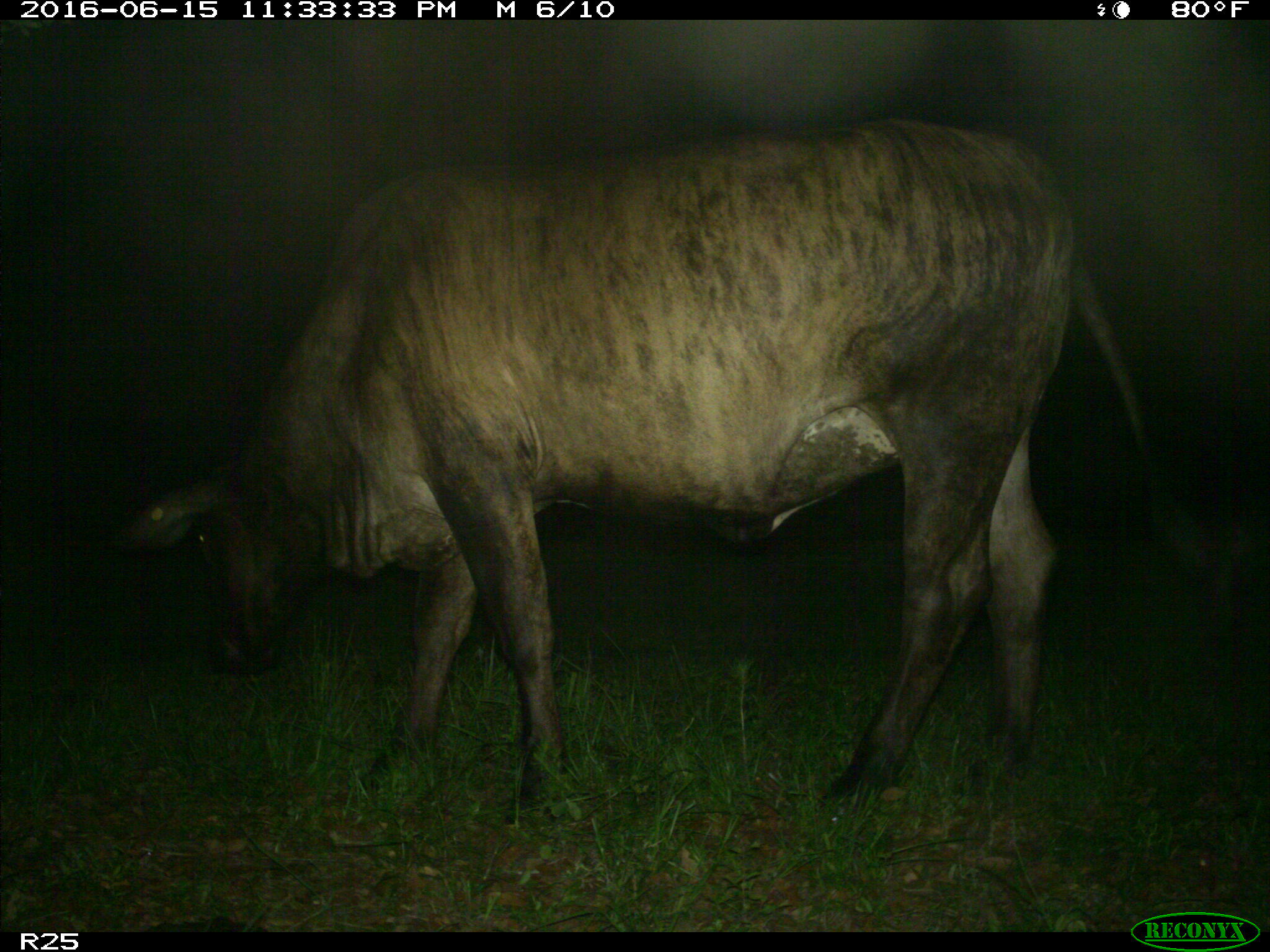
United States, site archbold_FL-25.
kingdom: Animalia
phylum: Chordata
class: Mammalia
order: Artiodactyla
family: Bovidae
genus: Bos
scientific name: Bos taurus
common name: domestic cow